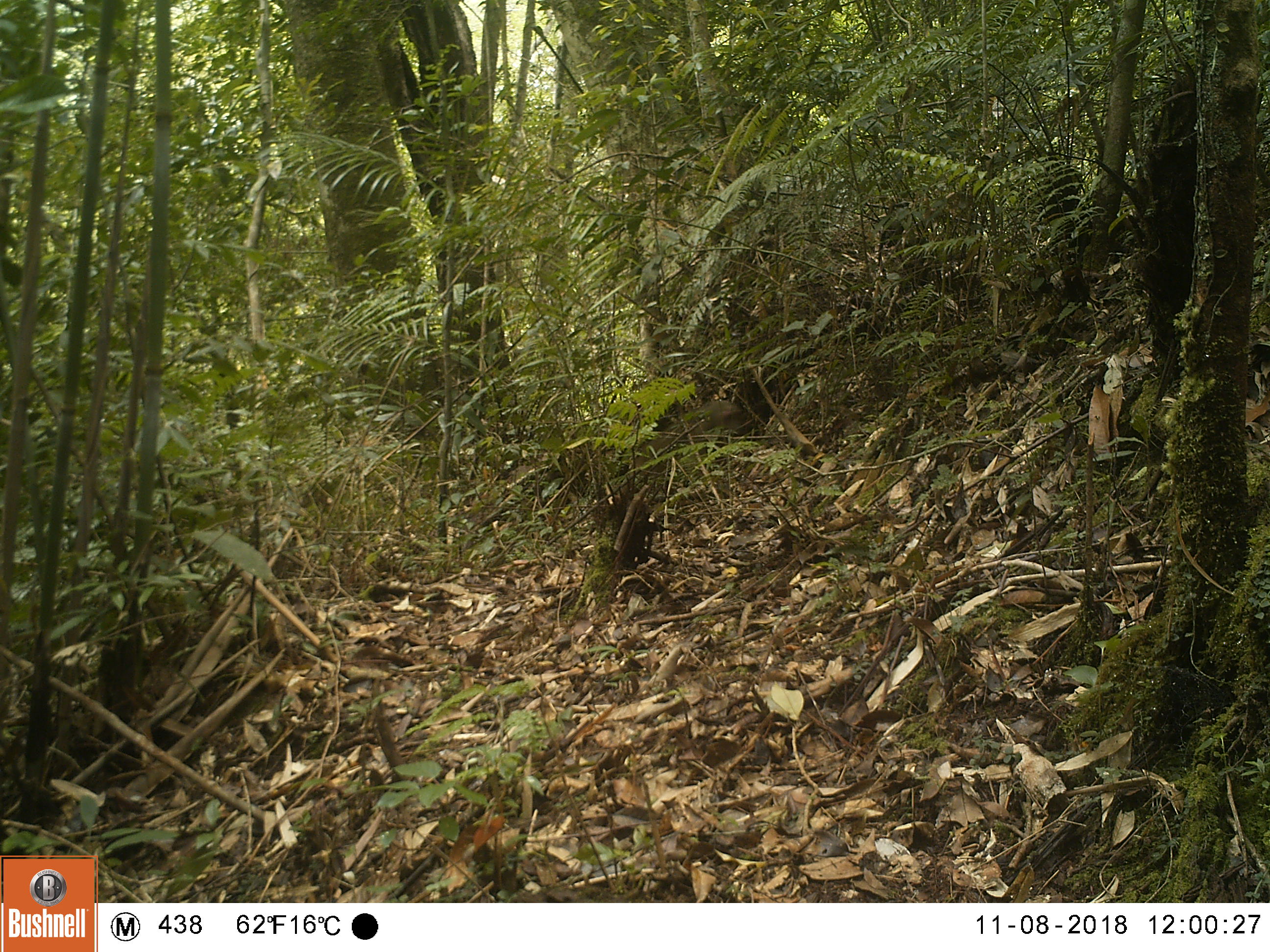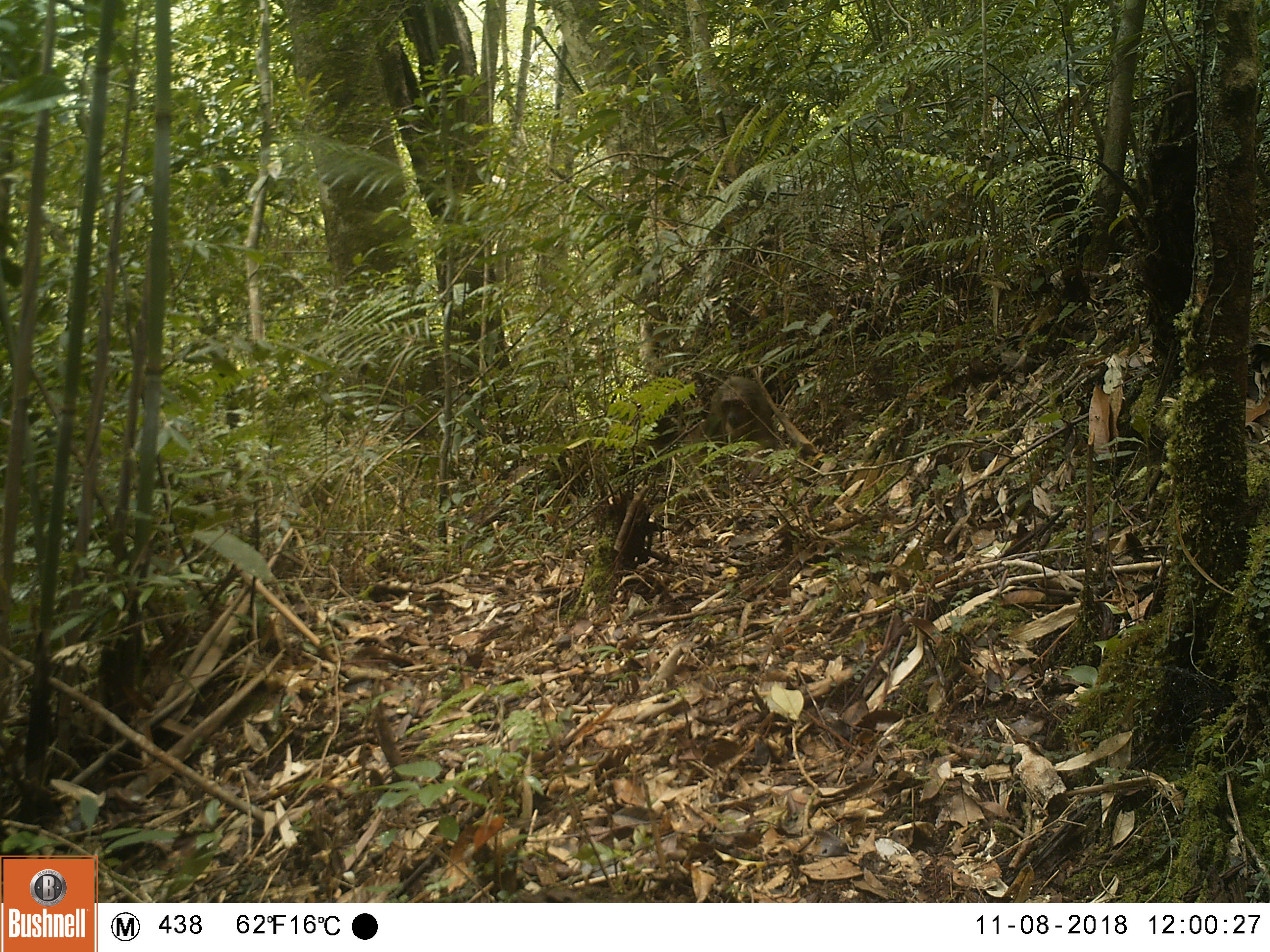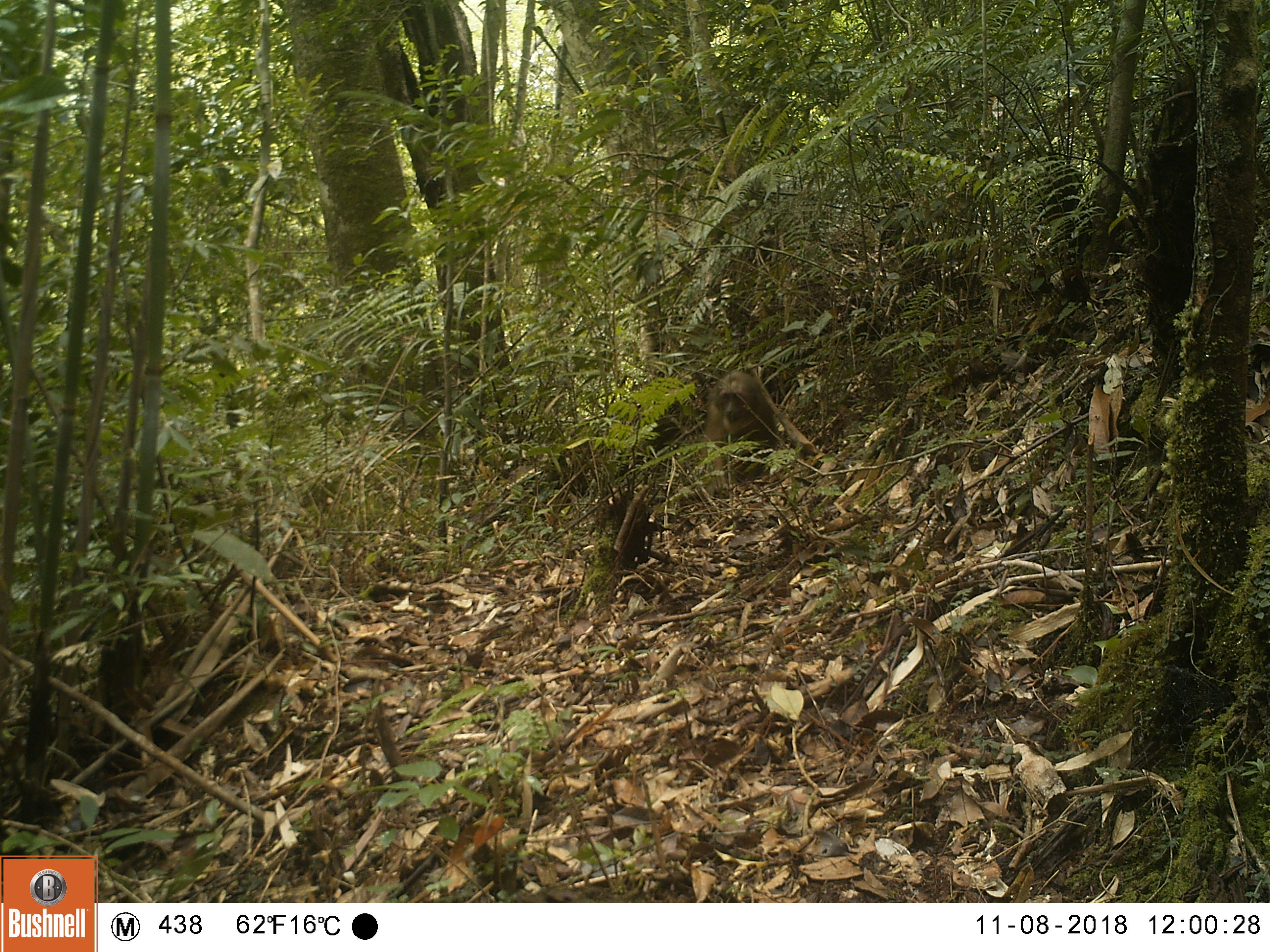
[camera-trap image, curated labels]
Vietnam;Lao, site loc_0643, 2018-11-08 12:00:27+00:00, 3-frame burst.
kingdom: Animalia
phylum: Chordata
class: Mammalia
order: Primates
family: Cercopithecidae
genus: Macaca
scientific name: Macaca arctoides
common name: stump-tailed macaque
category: stump tailed macaque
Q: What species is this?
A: Stump tailed macaque (stump-tailed macaque) (Macaca arctoides).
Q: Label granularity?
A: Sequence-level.